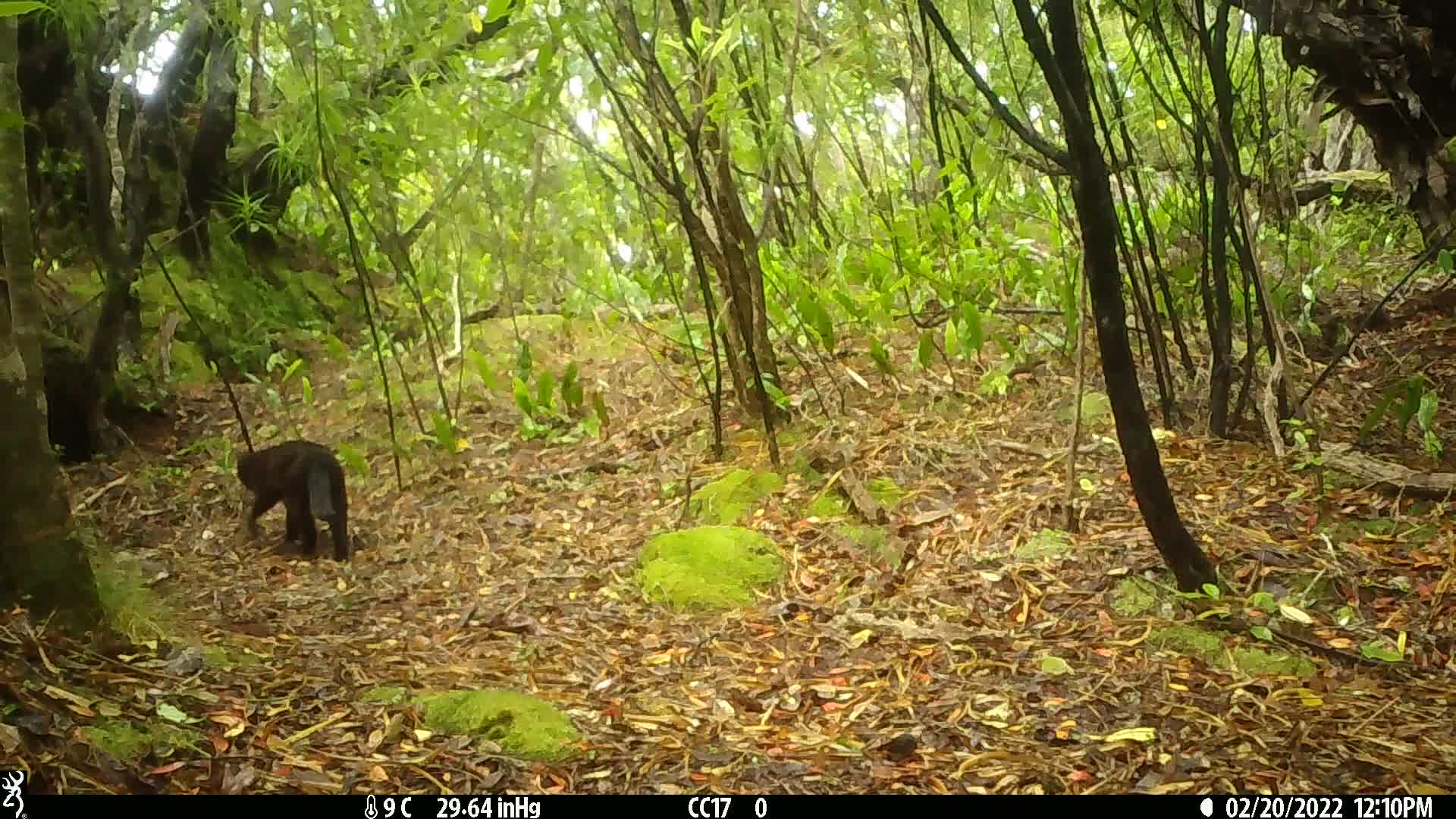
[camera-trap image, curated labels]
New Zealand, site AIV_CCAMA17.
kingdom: Animalia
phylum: Chordata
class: Mammalia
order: Carnivora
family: Felidae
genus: Felis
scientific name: Felis catus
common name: domestic cat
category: cat